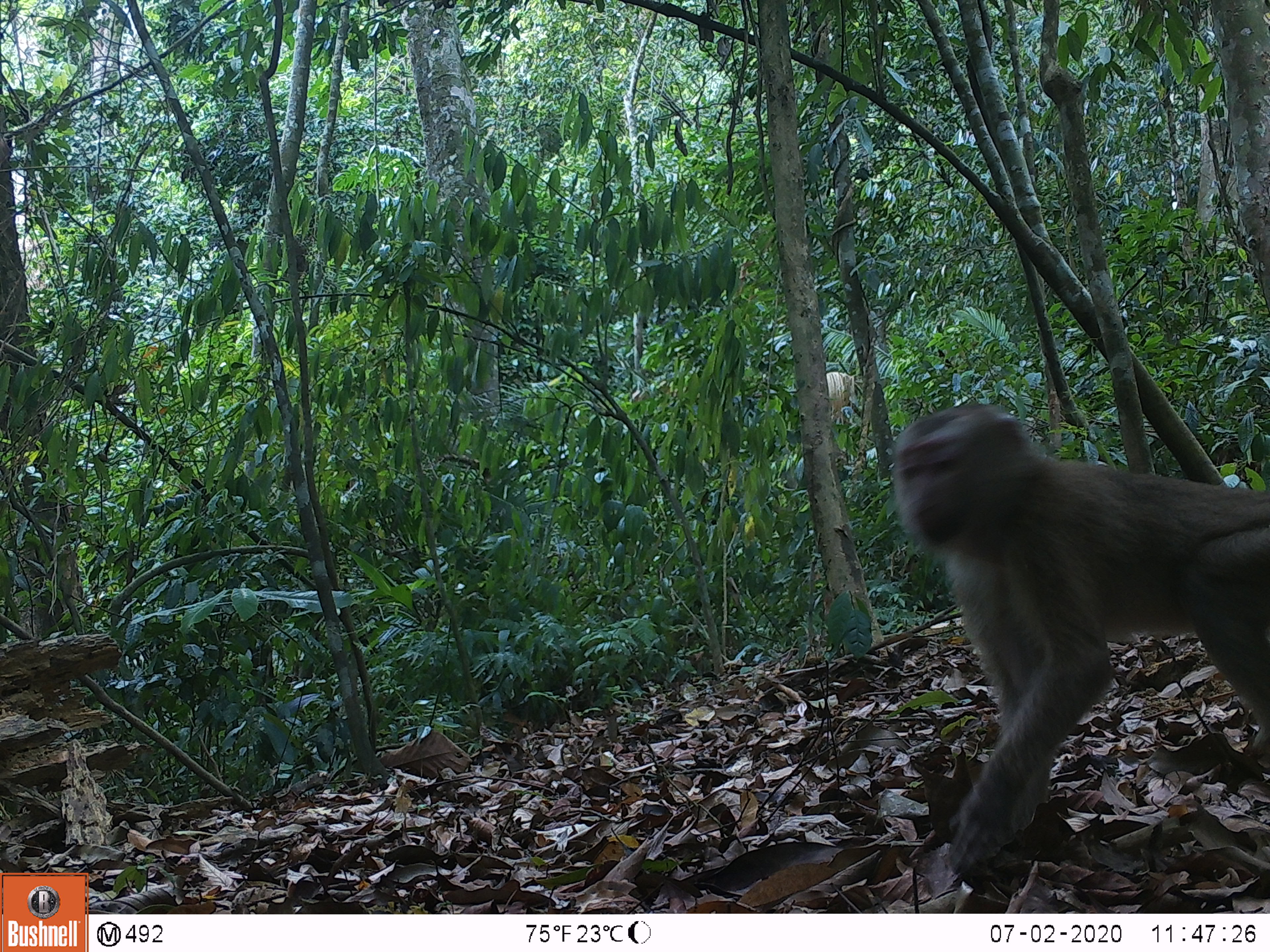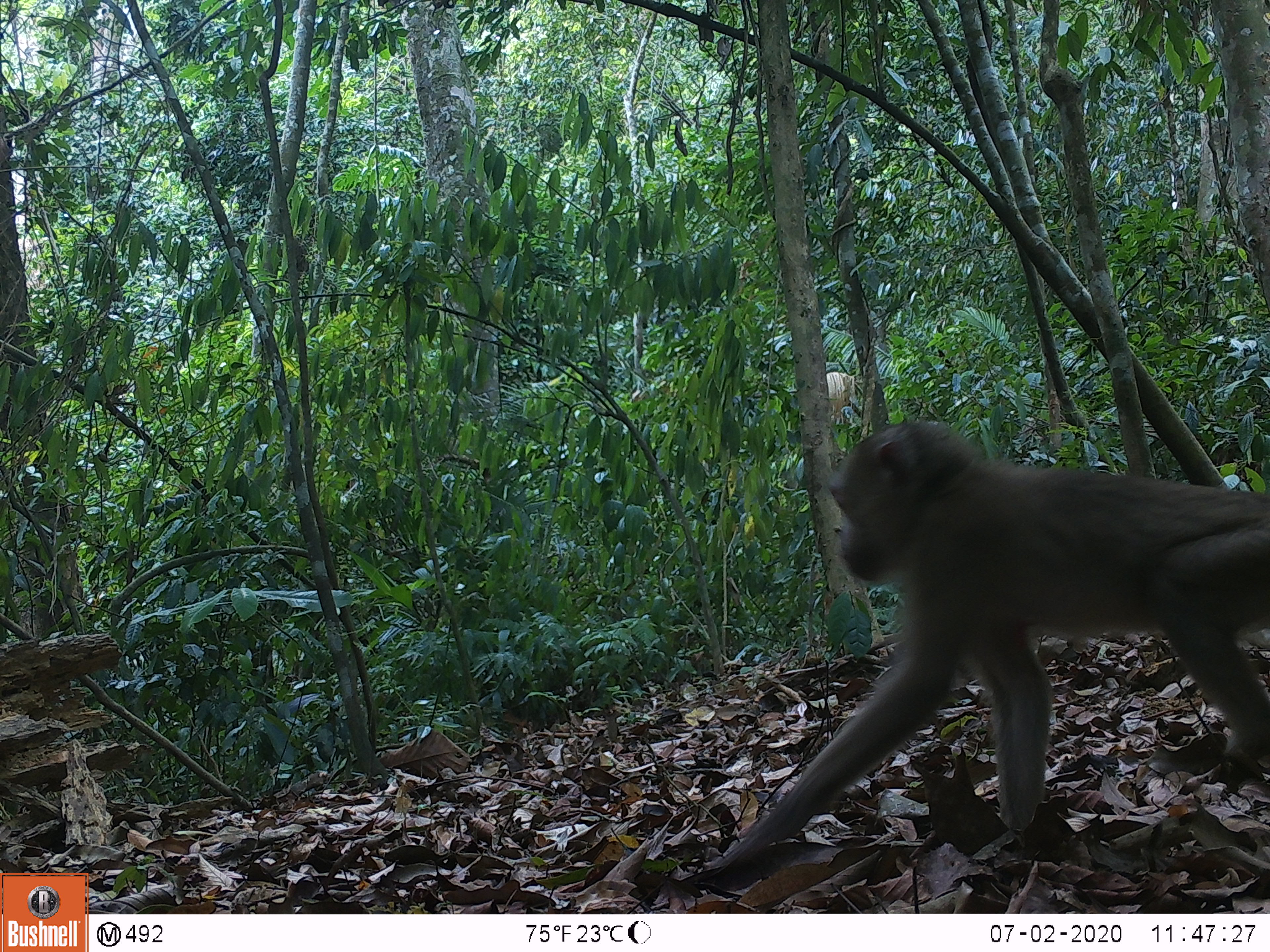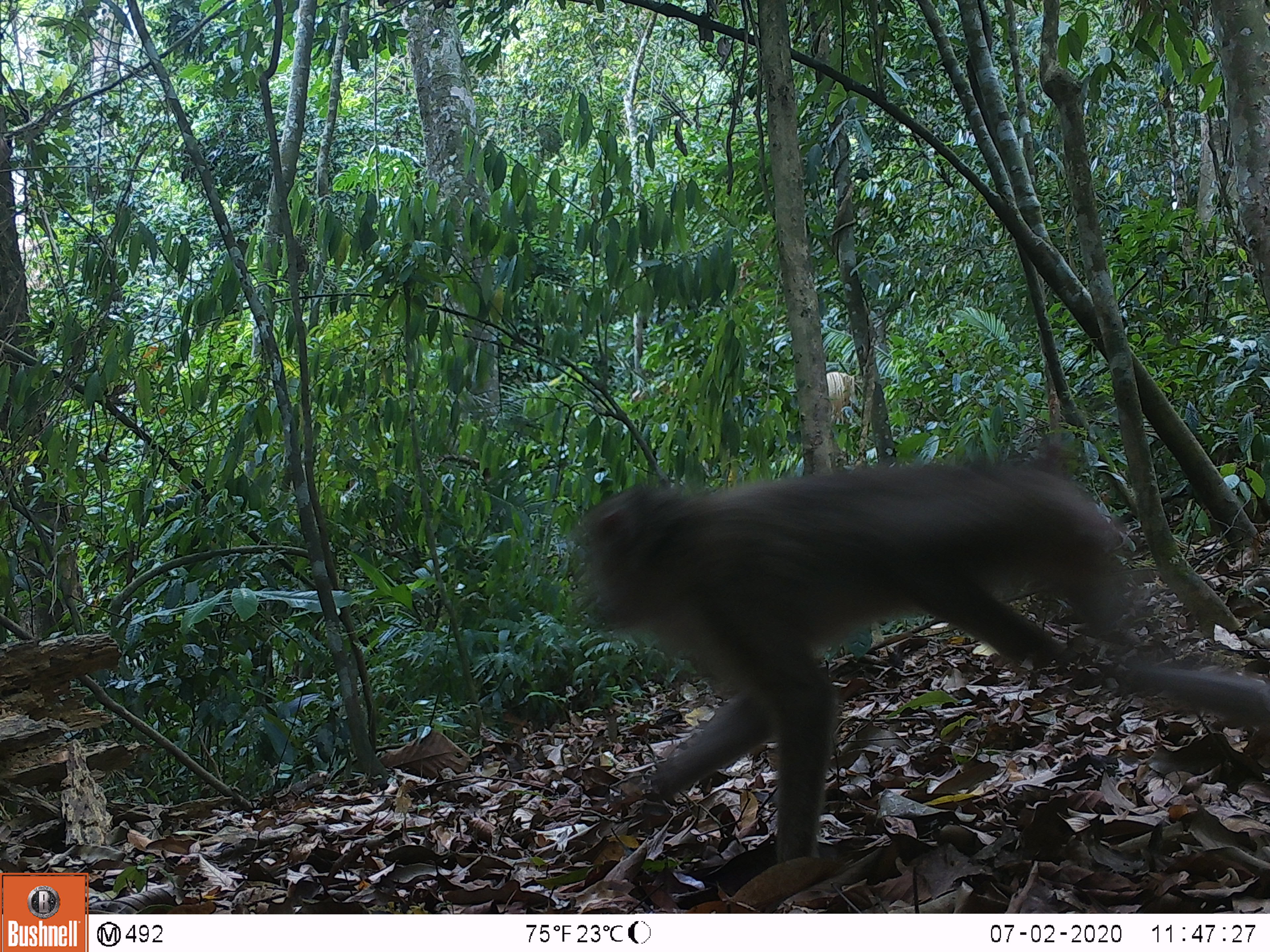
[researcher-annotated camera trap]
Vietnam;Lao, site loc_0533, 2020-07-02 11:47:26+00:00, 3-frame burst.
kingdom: Animalia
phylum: Chordata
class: Mammalia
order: Primates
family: Cercopithecidae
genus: Macaca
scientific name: Macaca nemestrina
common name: pig-tailed macaque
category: pig tailed macaque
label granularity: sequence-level